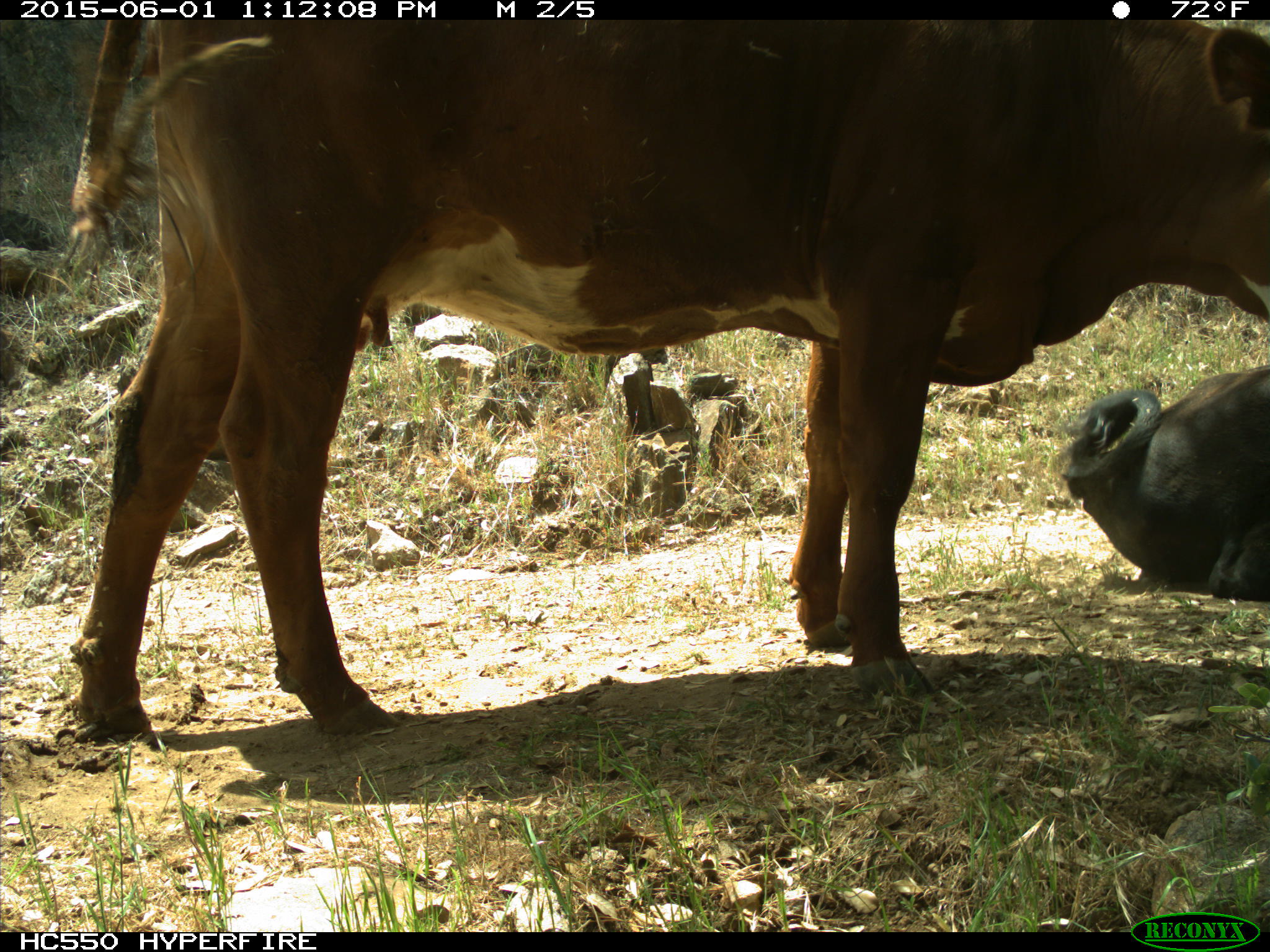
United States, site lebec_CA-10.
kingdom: Animalia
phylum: Chordata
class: Mammalia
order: Artiodactyla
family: Bovidae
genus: Bos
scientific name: Bos taurus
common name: domestic cow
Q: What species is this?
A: Bos taurus (domestic cow).